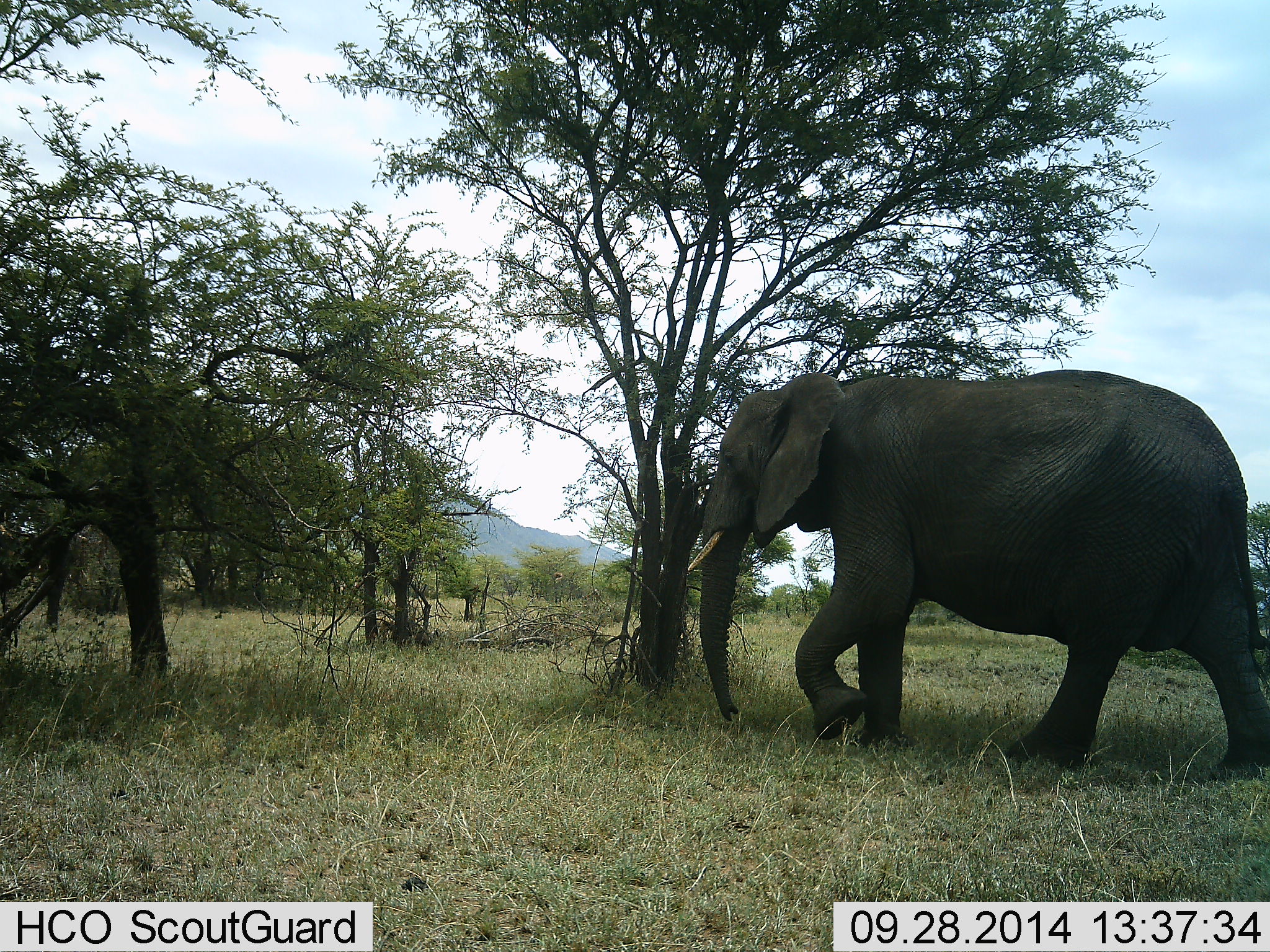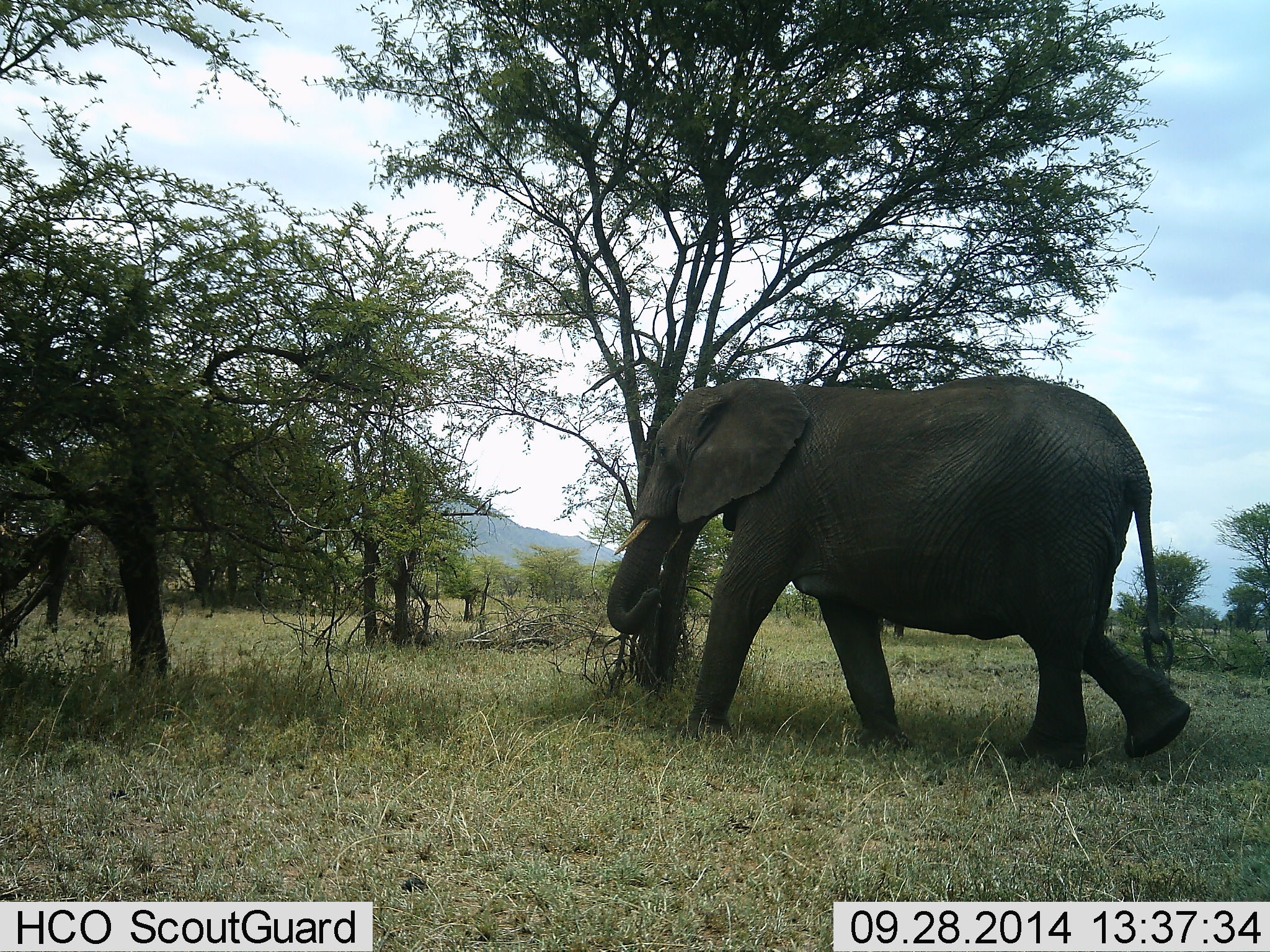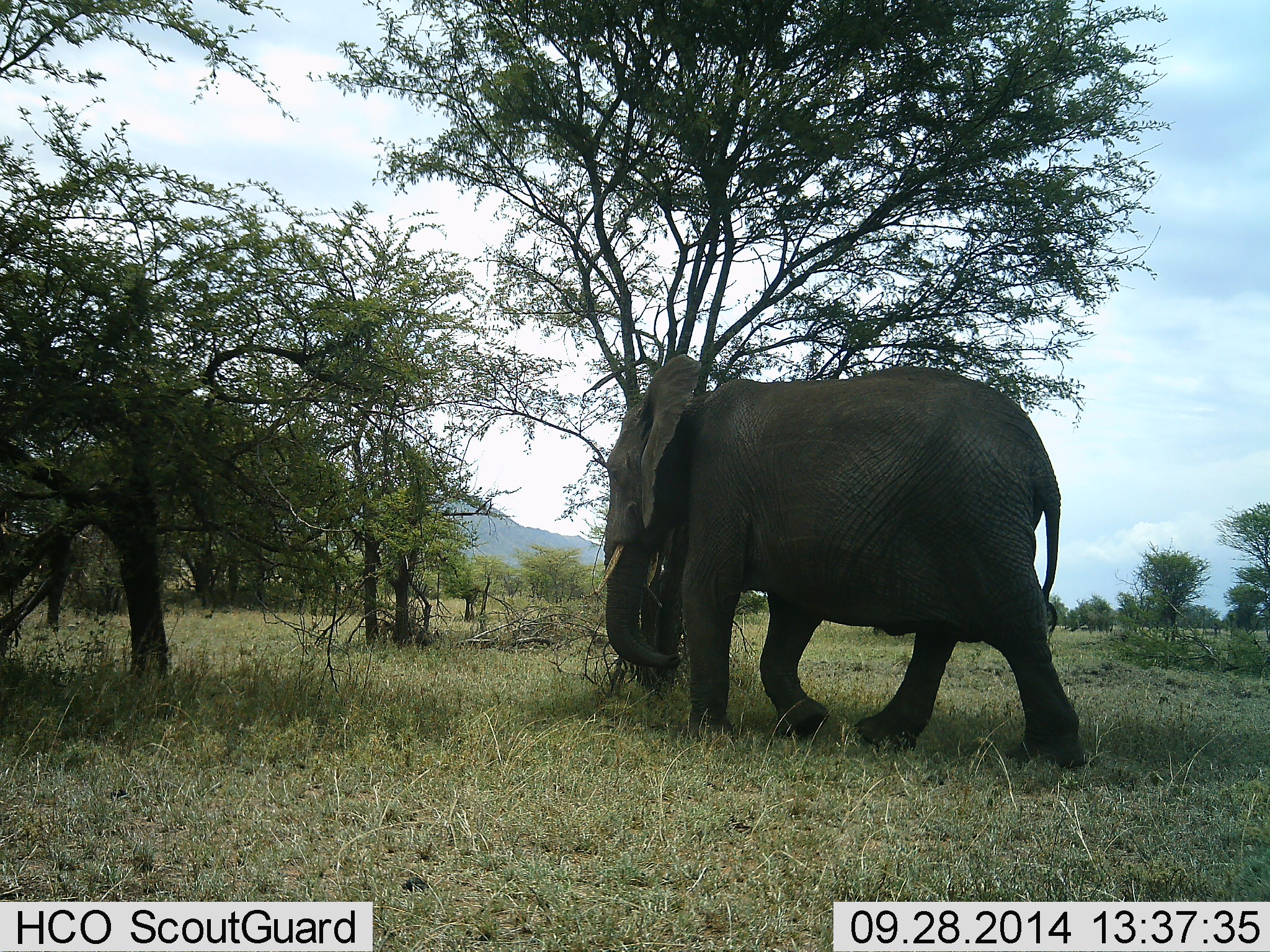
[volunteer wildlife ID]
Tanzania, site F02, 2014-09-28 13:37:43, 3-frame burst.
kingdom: Animalia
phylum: Chordata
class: Mammalia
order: Proboscidea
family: Elephantidae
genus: Loxodonta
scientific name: Loxodonta africana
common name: african bush elephant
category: elephant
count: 1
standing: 18%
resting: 0%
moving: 100%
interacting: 0%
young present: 0%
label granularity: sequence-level